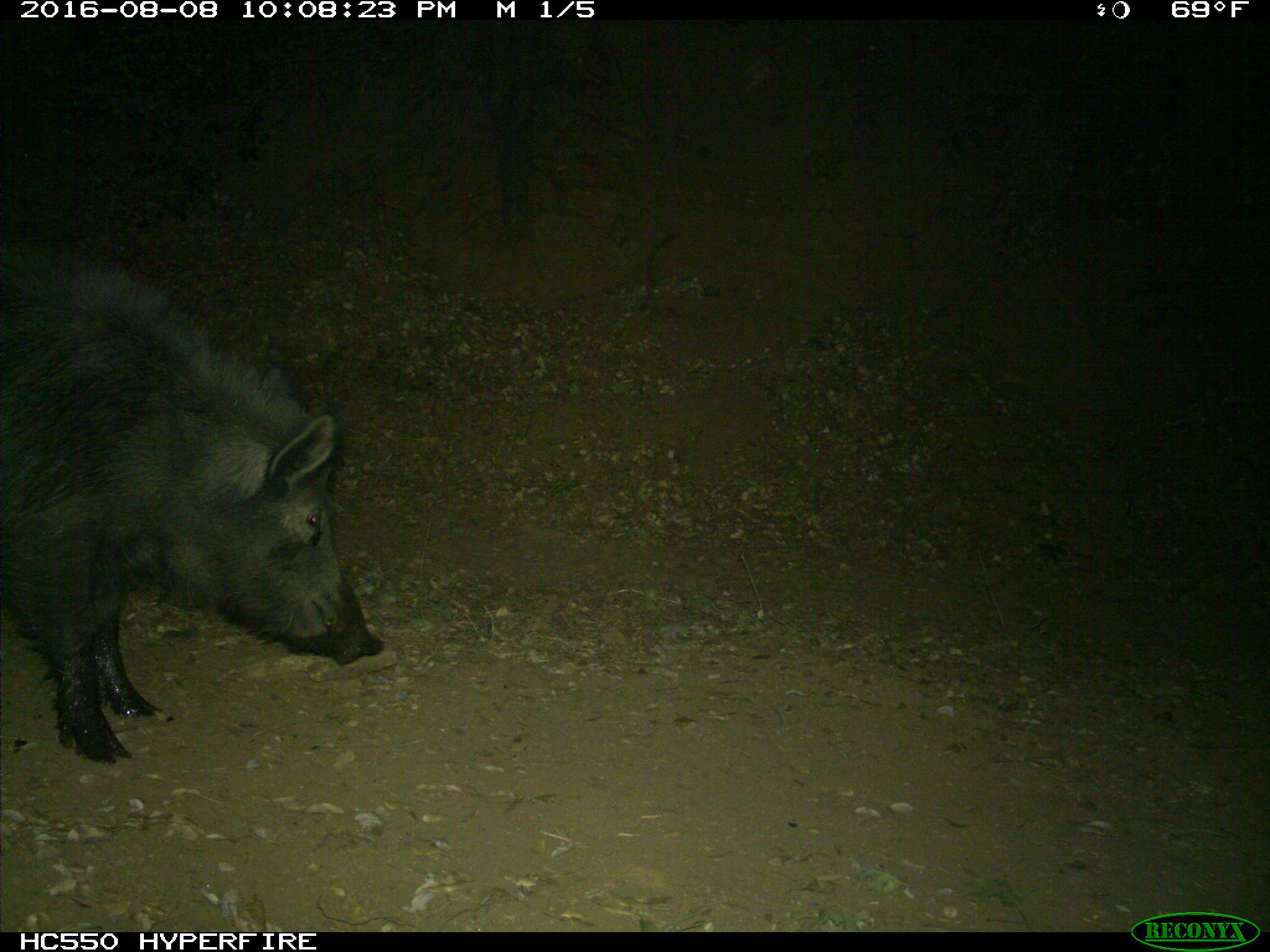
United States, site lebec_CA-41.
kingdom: Animalia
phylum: Chordata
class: Mammalia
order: Artiodactyla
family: Suidae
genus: Sus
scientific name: Sus scrofa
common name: wild boar